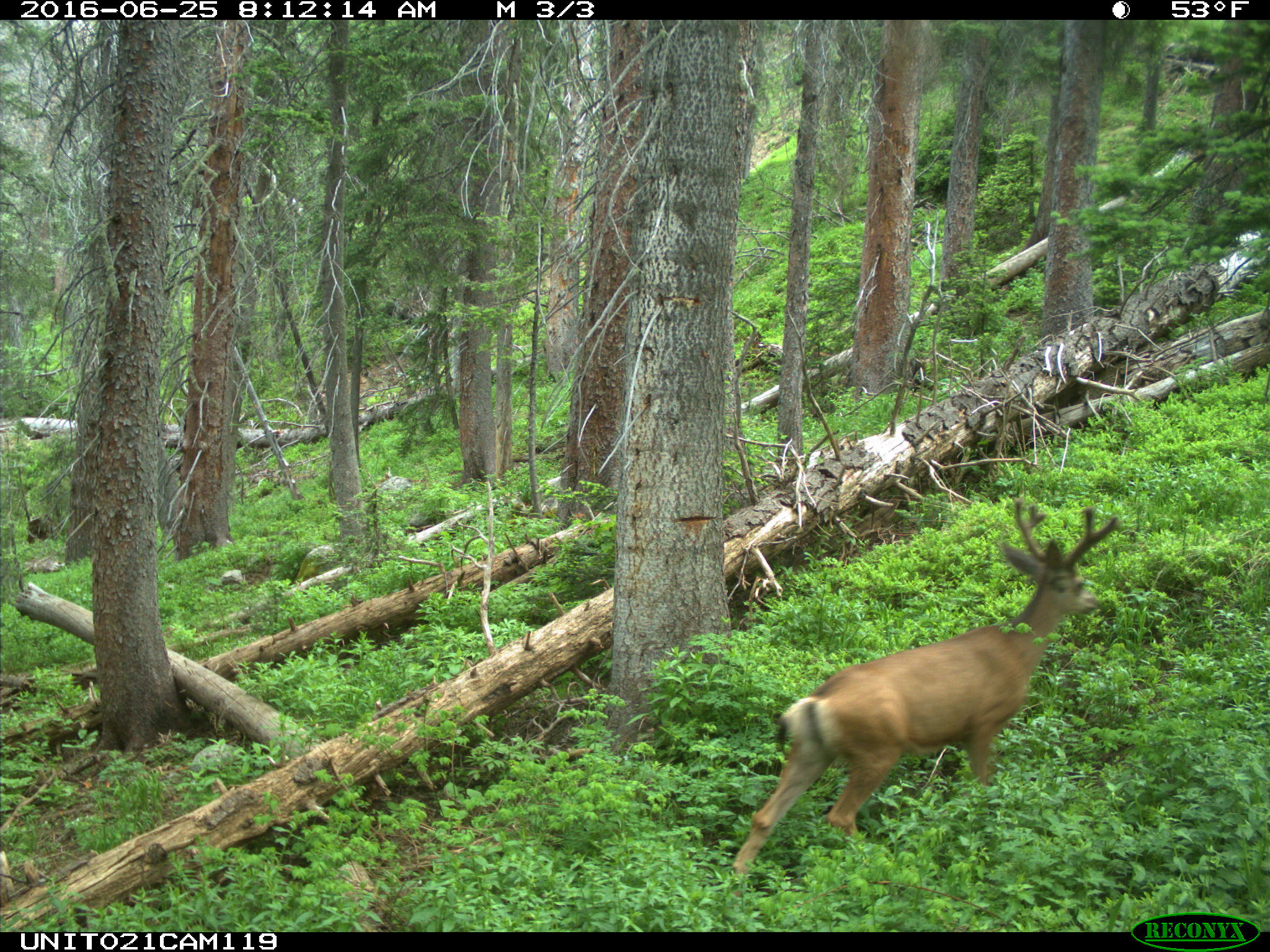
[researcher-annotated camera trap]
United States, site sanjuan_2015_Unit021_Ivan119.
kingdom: Animalia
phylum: Chordata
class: Mammalia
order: Artiodactyla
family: Cervidae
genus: Odocoileus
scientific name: Odocoileus hemionus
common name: mule deer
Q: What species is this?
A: Odocoileus hemionus (mule deer).